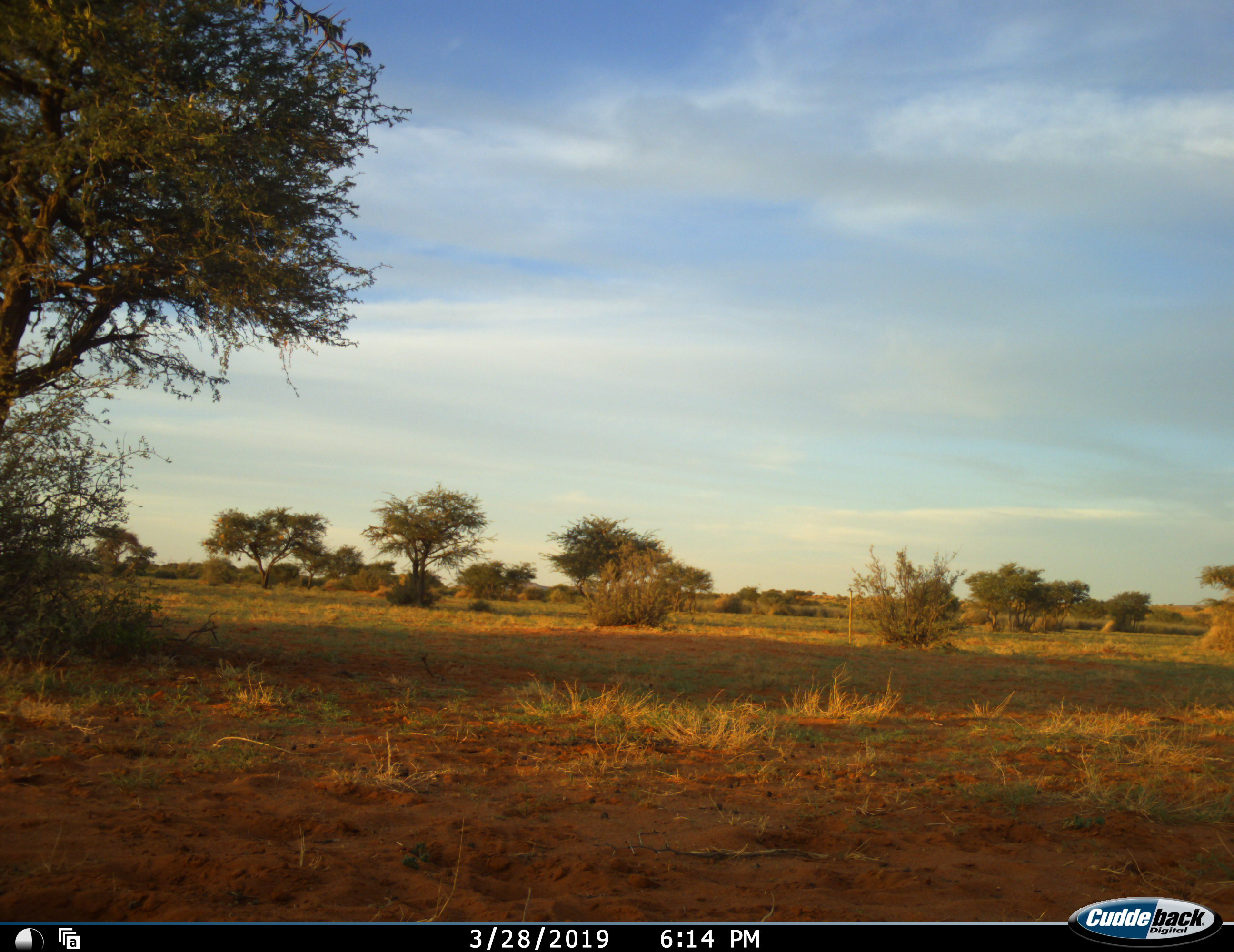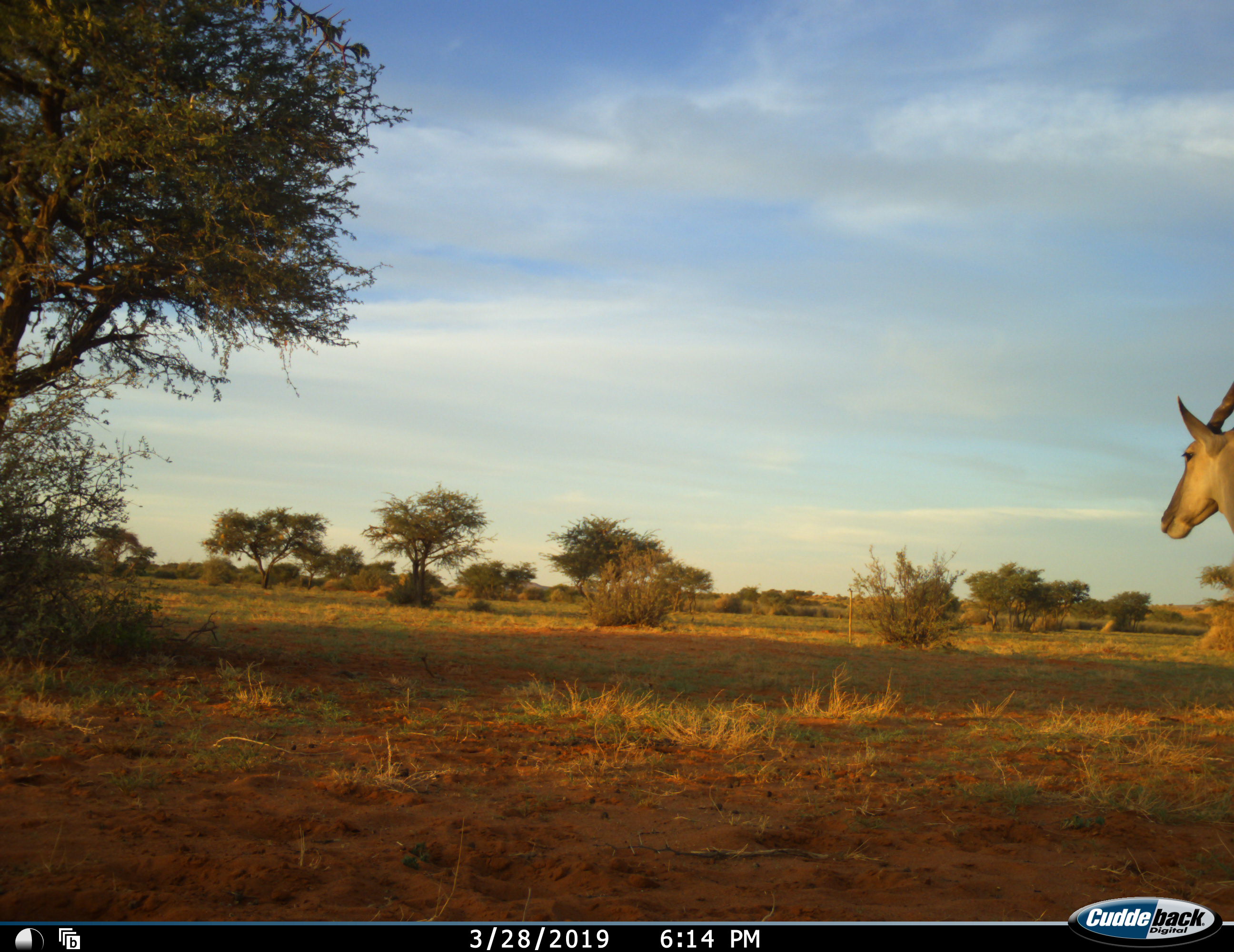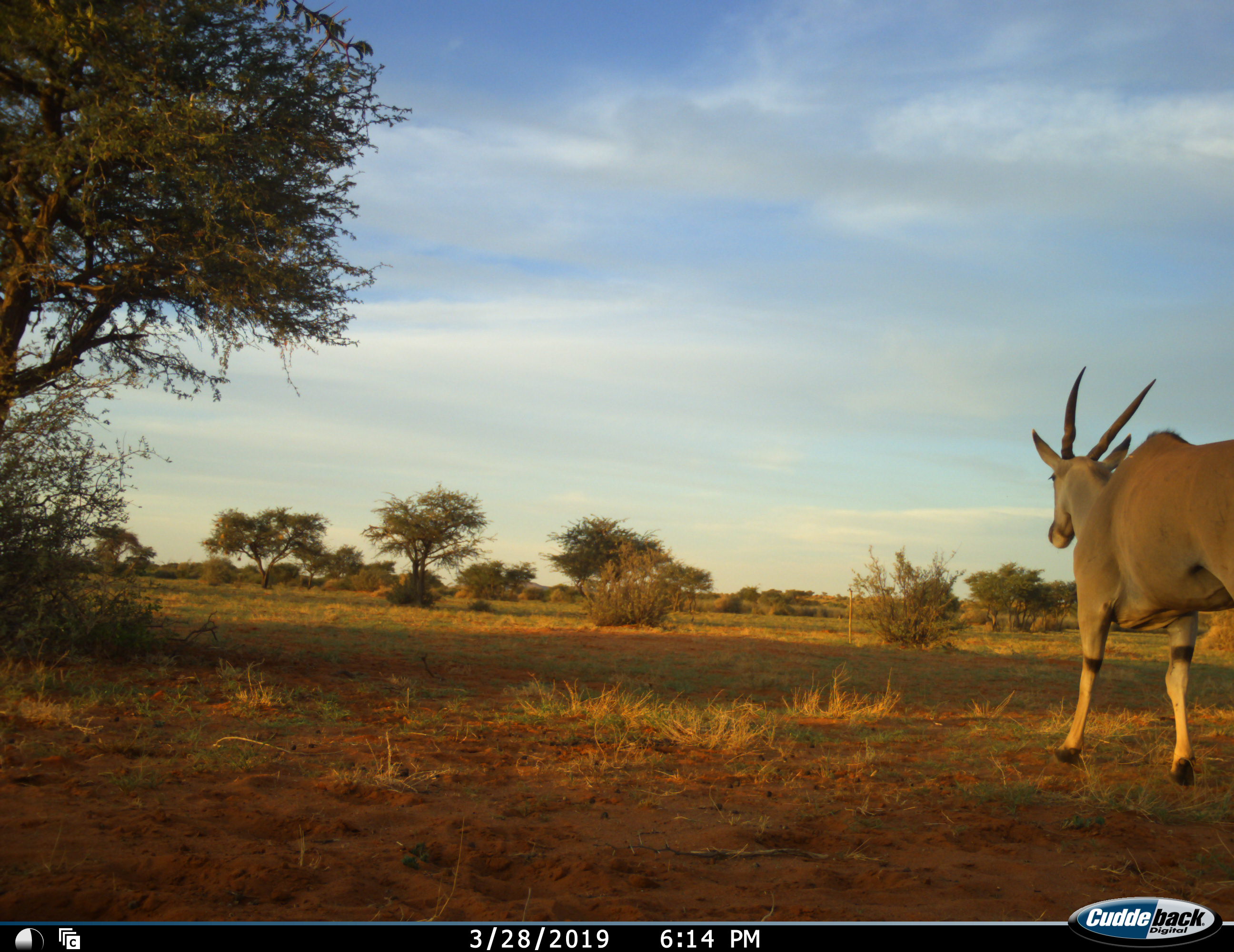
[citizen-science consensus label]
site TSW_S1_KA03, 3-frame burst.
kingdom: Animalia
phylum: Chordata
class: Mammalia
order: Artiodactyla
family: Bovidae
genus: Tragelaphus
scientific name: Tragelaphus oryx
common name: eland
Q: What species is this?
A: Eland (Tragelaphus oryx).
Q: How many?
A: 1.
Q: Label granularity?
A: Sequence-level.